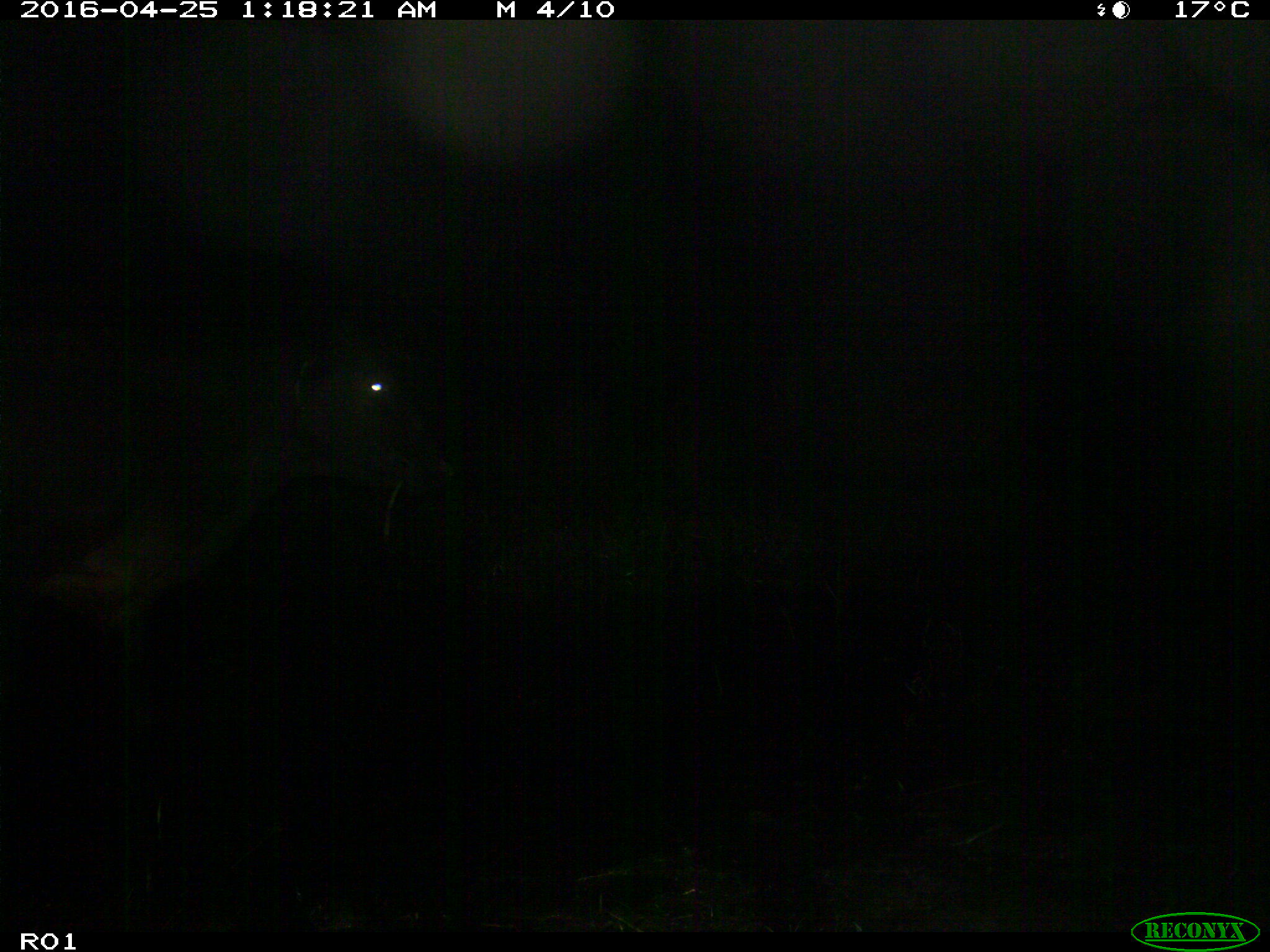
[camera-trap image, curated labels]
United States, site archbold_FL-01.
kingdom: Animalia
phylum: Chordata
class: Mammalia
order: Artiodactyla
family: Bovidae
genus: Bos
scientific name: Bos taurus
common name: domestic cow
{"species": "Bos taurus (domestic cow)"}